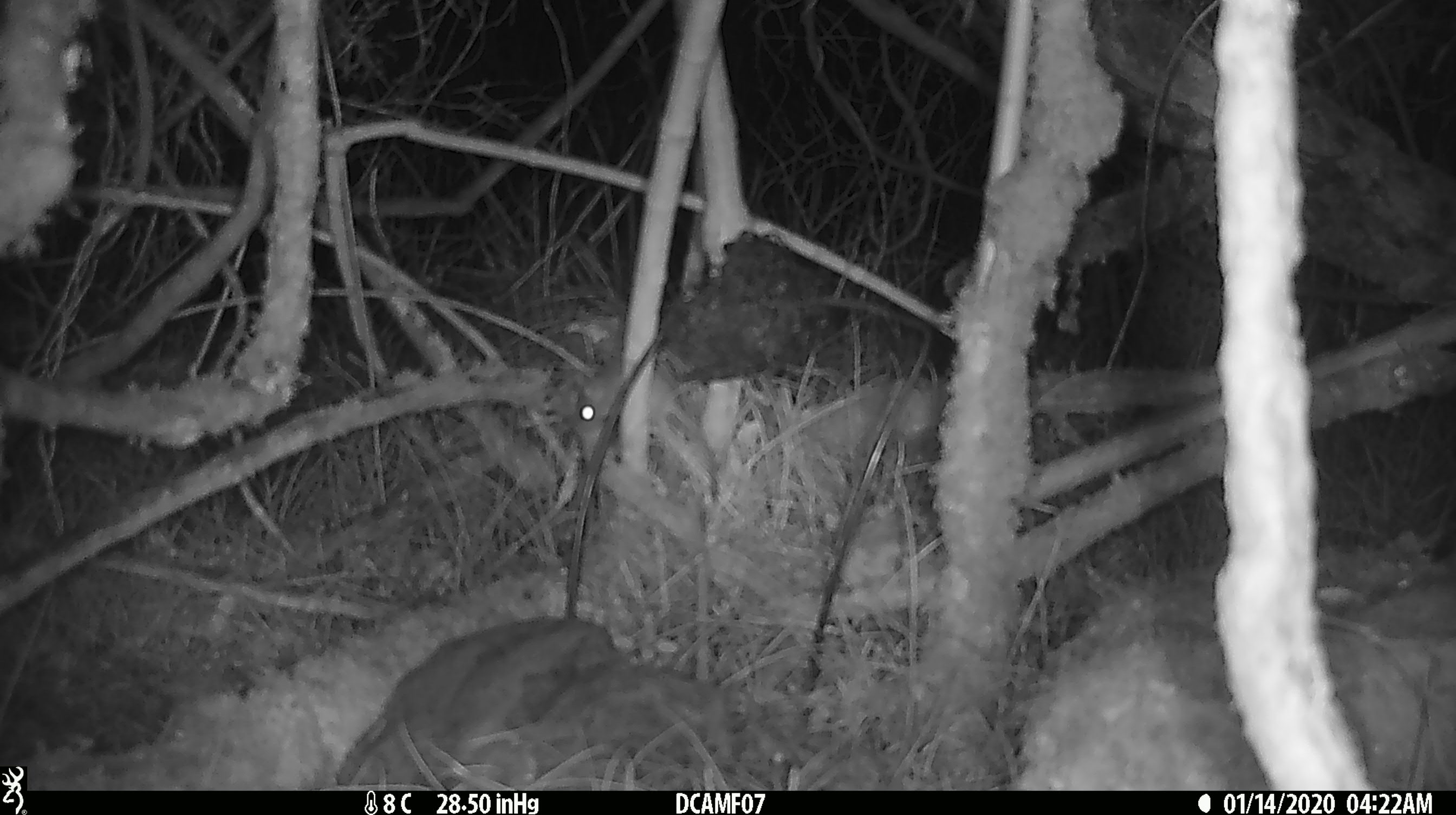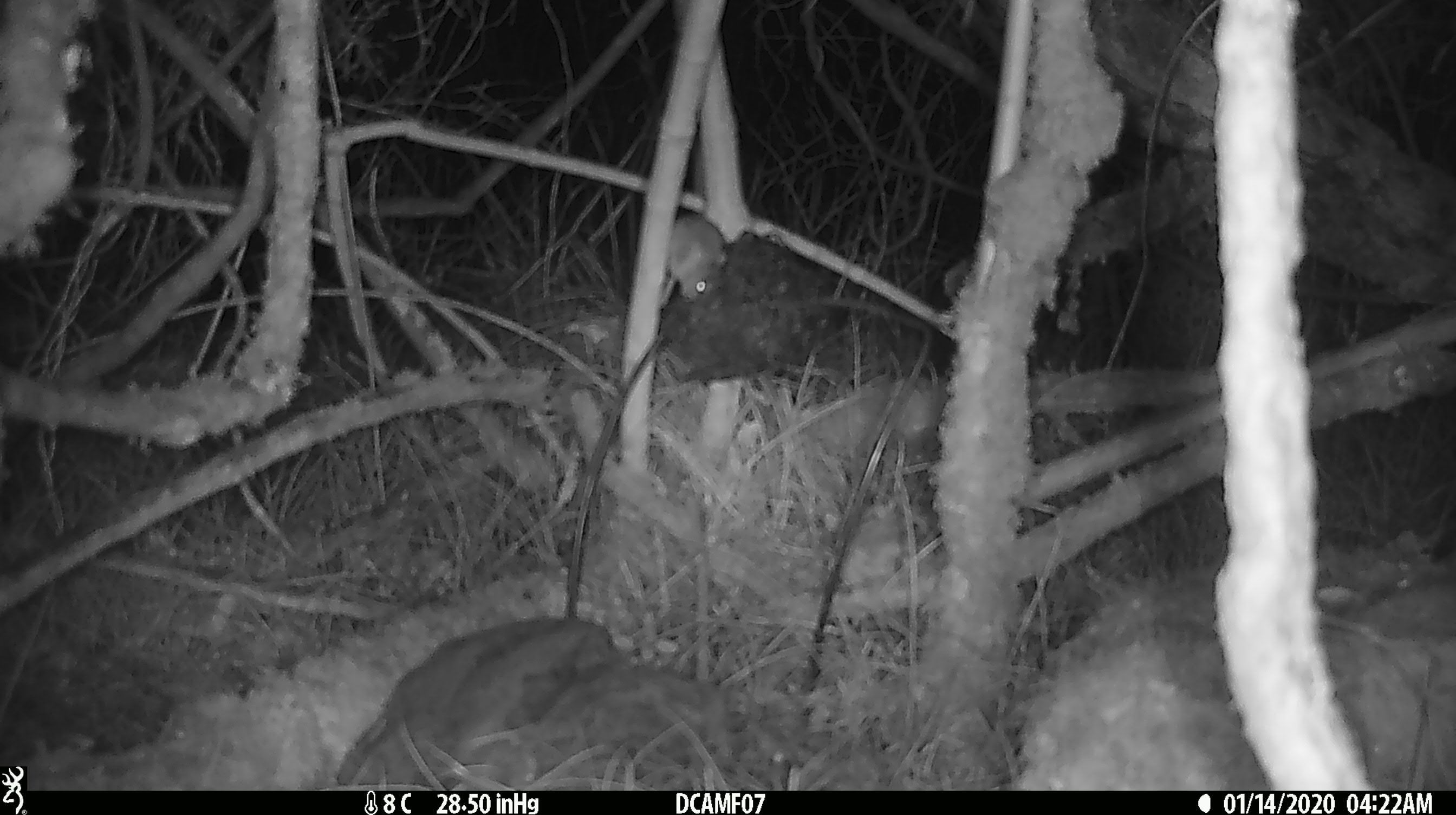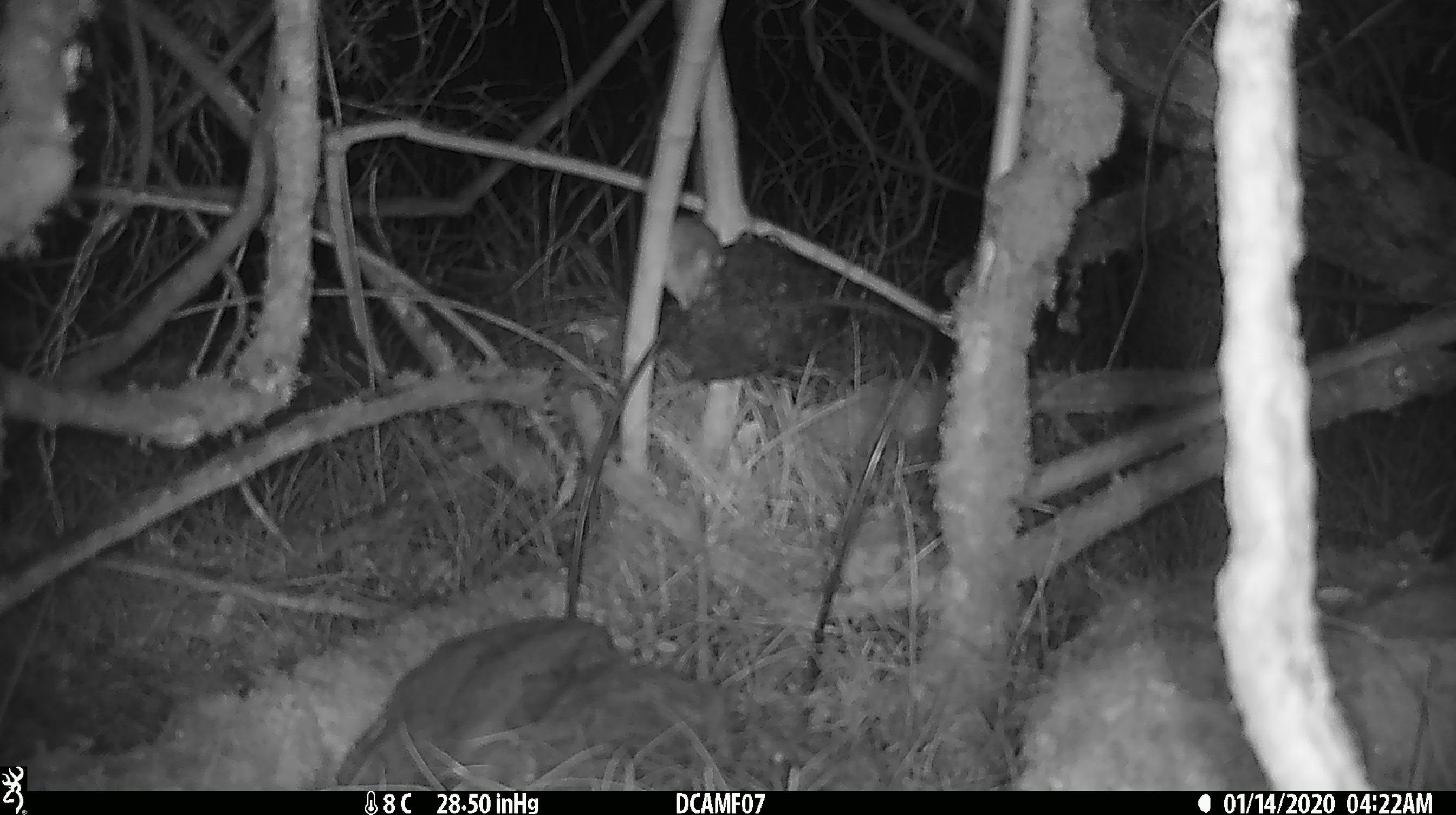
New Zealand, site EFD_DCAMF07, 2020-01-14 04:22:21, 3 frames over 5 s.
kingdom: Animalia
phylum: Chordata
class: Mammalia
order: Rodentia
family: Muridae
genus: Mus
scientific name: Mus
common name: mouse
Mouse (Mus).